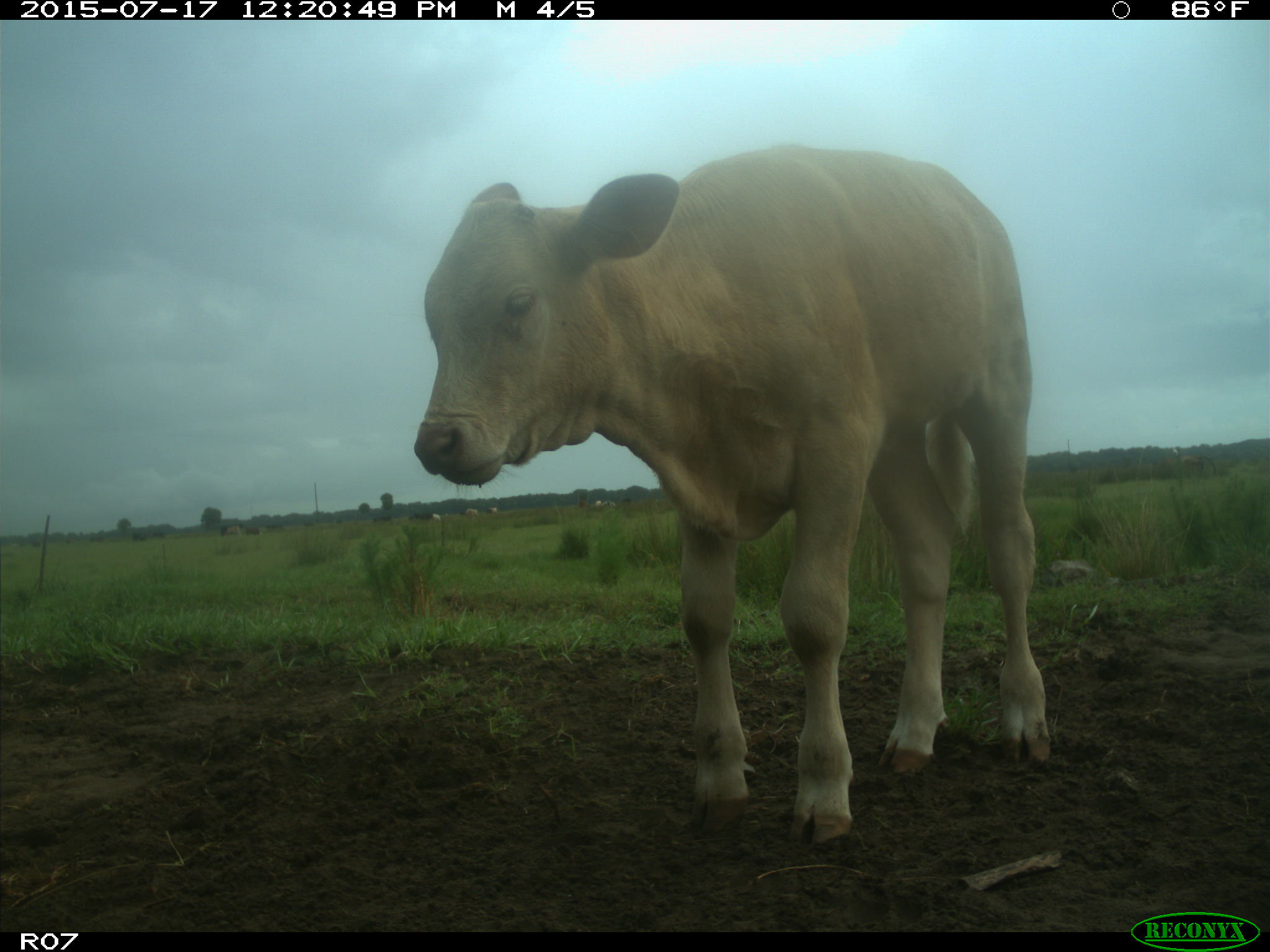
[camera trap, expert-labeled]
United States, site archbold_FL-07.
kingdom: Animalia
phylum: Chordata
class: Mammalia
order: Artiodactyla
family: Bovidae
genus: Bos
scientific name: Bos taurus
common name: domestic cow